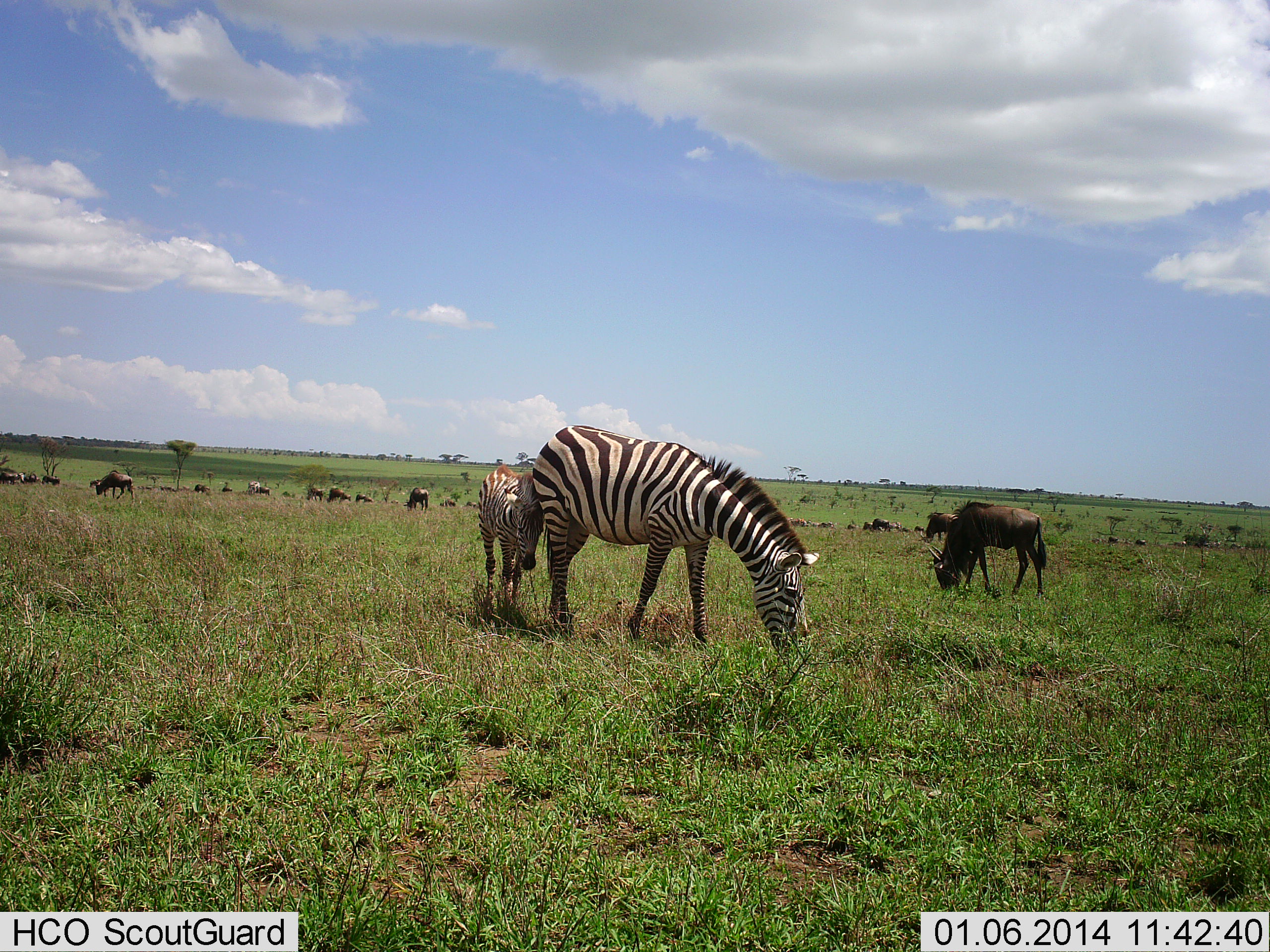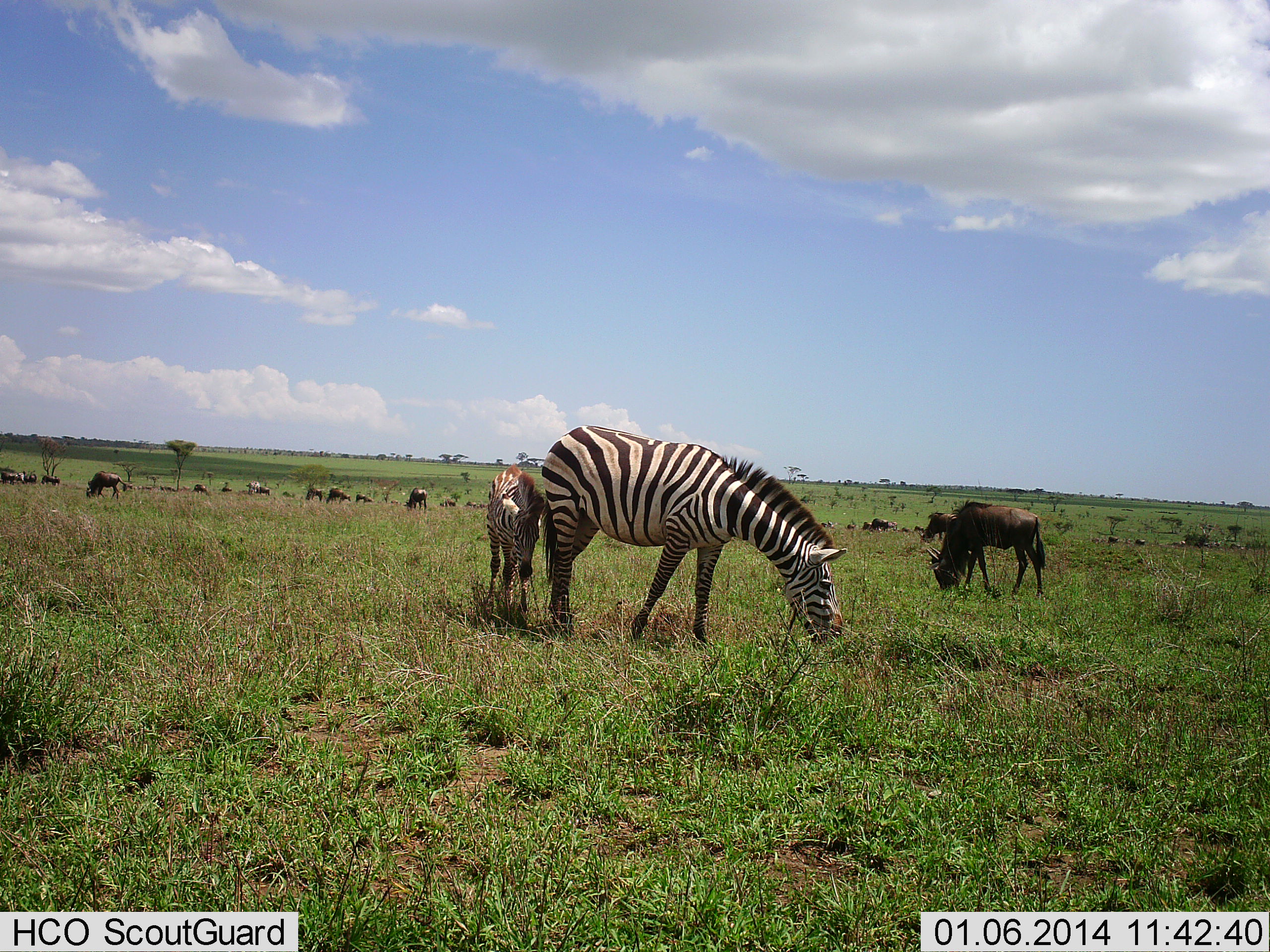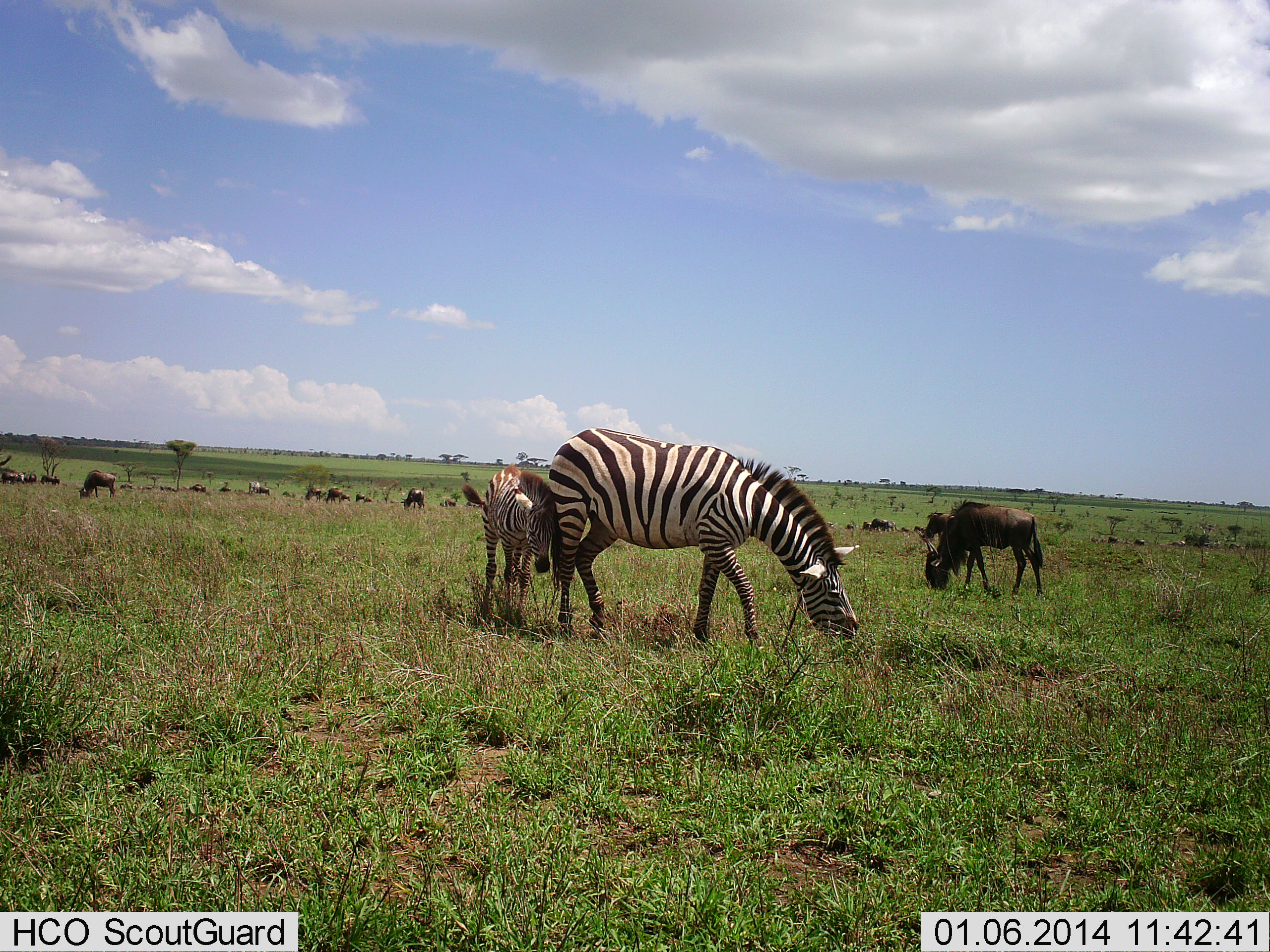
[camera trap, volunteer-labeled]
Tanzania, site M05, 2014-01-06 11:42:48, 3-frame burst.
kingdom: Animalia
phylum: Chordata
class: Mammalia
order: Artiodactyla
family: Bovidae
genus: Connochaetes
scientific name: Connochaetes taurinus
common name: blue wildebeest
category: wildebeest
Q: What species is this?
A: Wildebeest (blue wildebeest) (Connochaetes taurinus).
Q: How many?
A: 11-50.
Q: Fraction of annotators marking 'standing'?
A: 30%.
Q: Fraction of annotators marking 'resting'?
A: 0%.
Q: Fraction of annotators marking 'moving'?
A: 40%.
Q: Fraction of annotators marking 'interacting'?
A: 0%.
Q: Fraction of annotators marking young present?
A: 0%.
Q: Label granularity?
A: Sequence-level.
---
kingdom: Animalia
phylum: Chordata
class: Mammalia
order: Perissodactyla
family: Equidae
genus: Equus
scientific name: Equus quagga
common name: plains zebra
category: zebra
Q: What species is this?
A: Zebra (plains zebra) (Equus quagga).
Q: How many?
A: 2.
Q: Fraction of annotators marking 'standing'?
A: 36%.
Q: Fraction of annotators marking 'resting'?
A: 0%.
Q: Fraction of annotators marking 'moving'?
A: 18%.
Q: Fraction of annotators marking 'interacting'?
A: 0%.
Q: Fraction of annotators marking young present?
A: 82%.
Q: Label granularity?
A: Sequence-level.